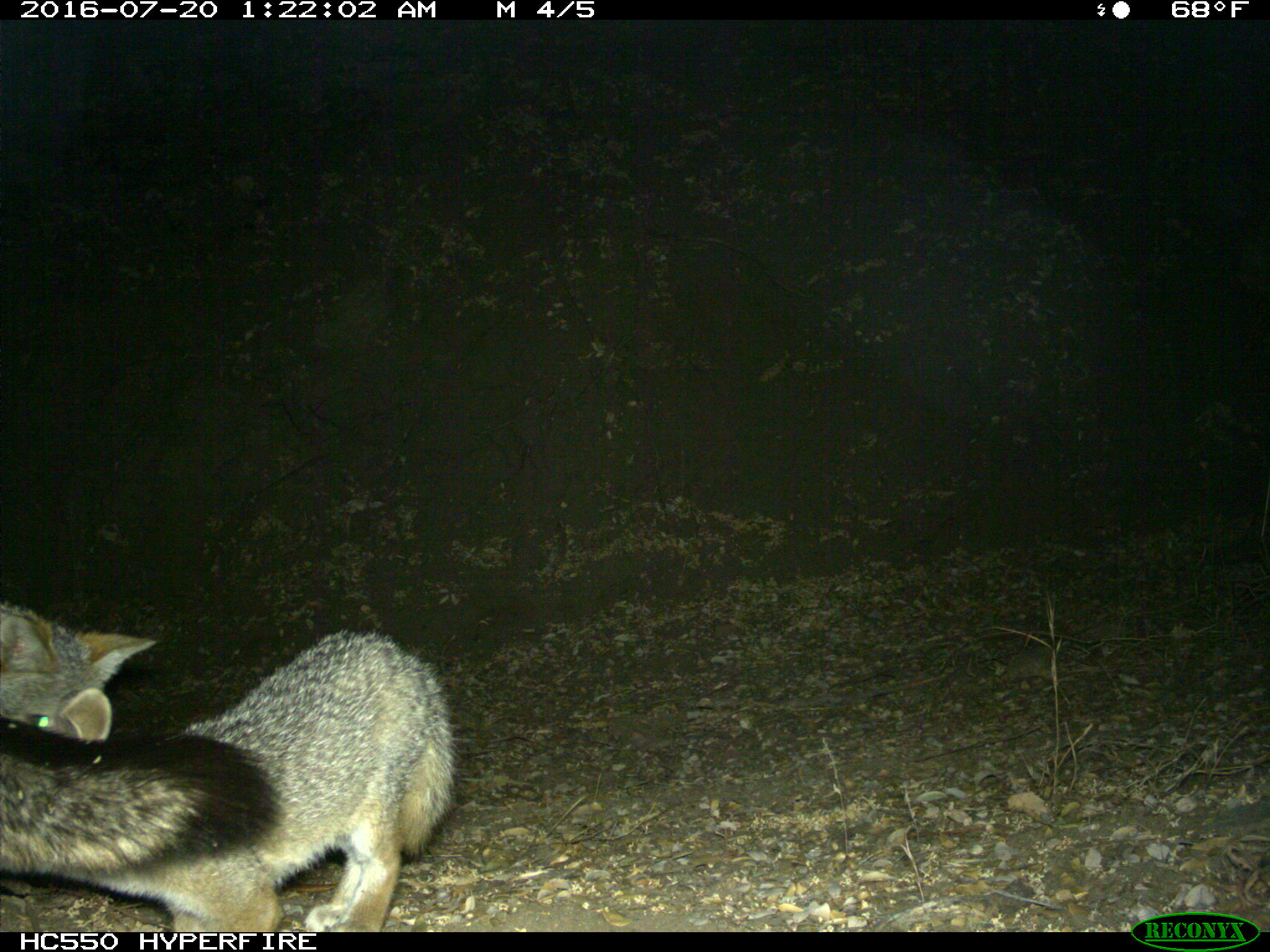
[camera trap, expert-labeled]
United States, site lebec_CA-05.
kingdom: Animalia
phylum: Chordata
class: Mammalia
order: Carnivora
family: Canidae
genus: Urocyon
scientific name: Urocyon cinereoargenteus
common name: gray fox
Urocyon cinereoargenteus (gray fox).